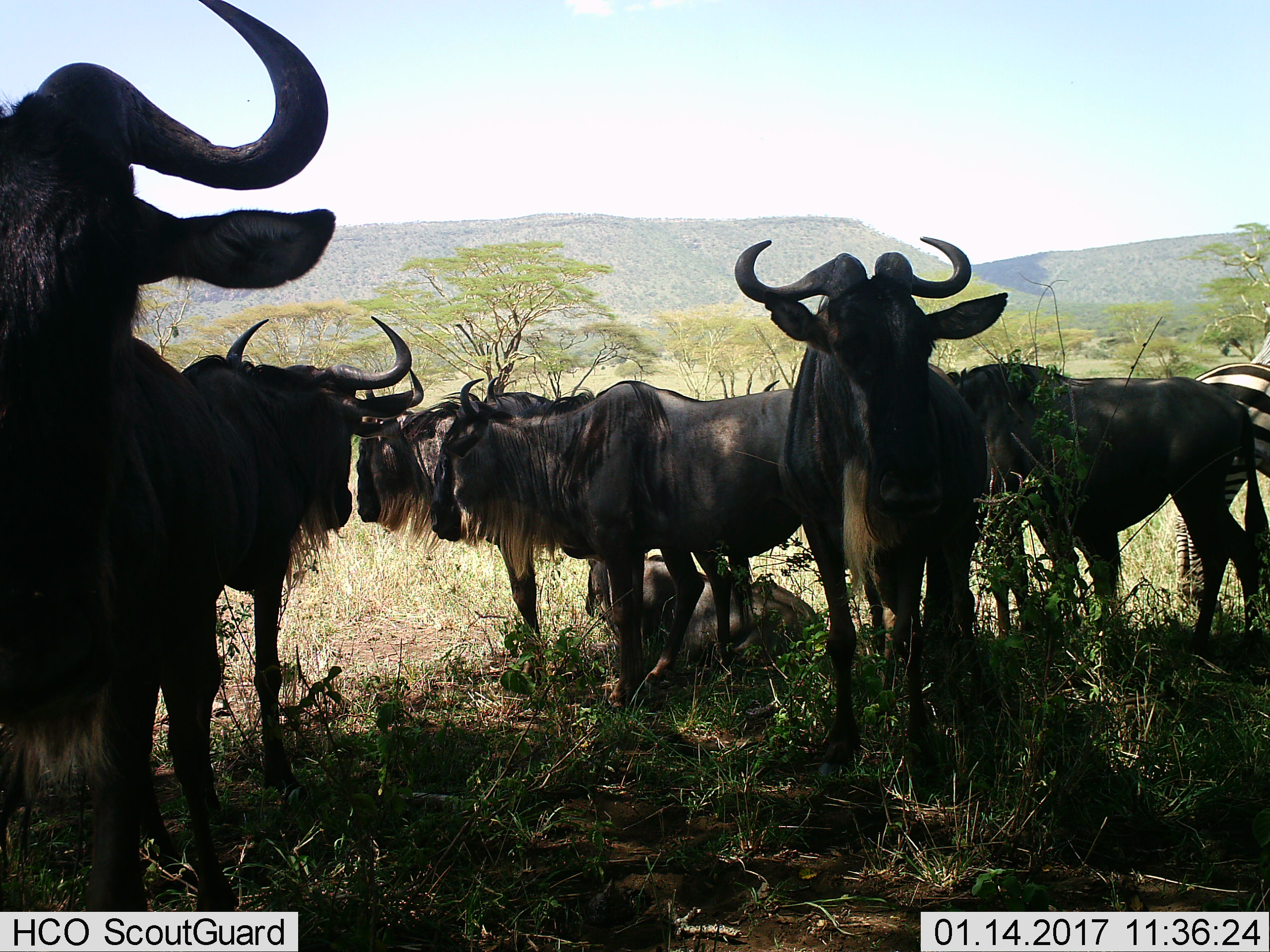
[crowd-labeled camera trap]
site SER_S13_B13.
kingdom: Animalia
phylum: Chordata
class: Mammalia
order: Artiodactyla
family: Bovidae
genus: Connochaetes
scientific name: Connochaetes taurinus taurinus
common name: blue wildebeest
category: wildebeestblue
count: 7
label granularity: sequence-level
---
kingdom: Animalia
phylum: Chordata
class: Mammalia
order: Perissodactyla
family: Equidae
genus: Equus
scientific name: Equus quagga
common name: plains zebra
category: zebraplains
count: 1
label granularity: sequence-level